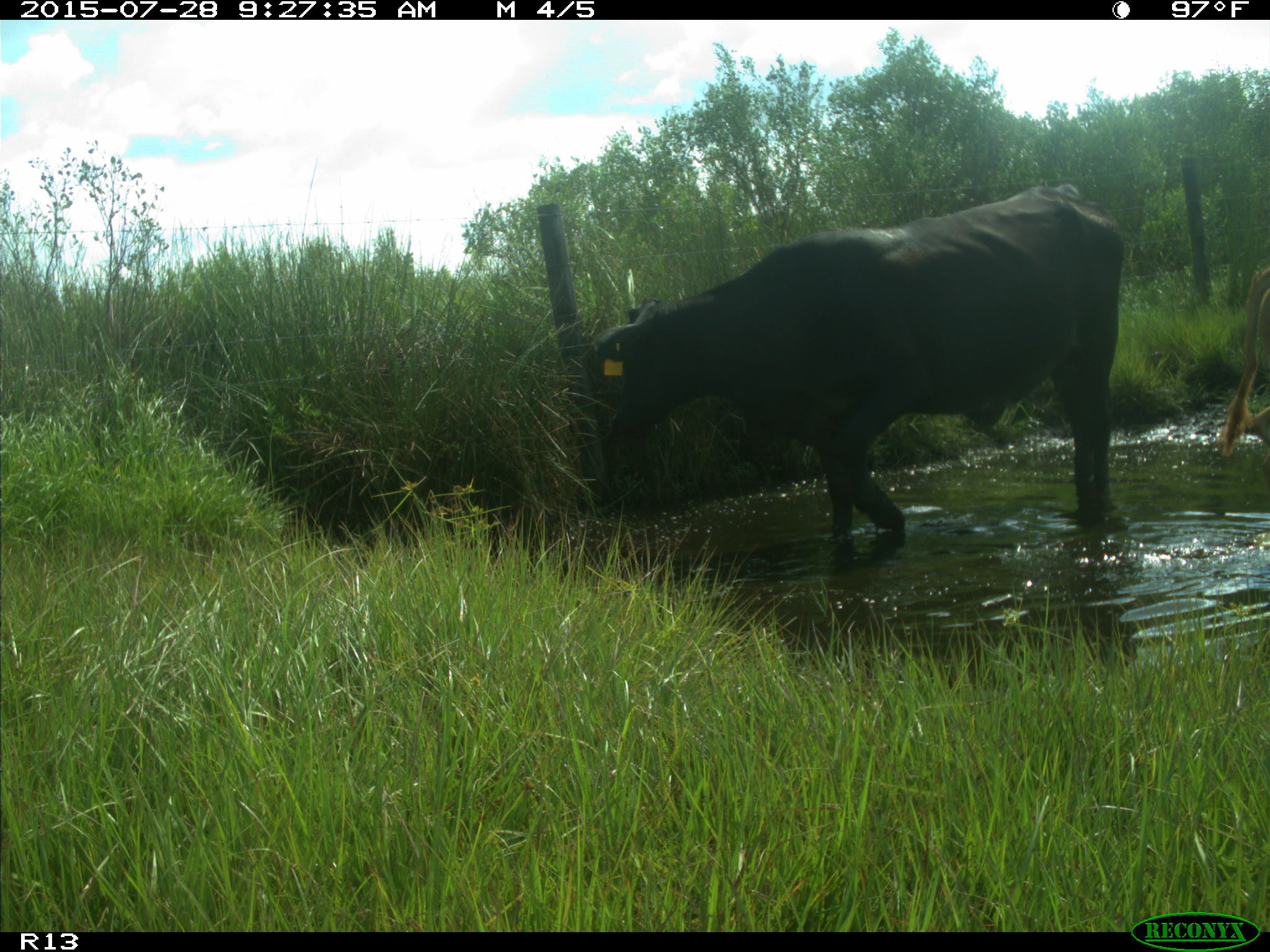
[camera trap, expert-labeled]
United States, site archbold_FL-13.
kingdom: Animalia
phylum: Chordata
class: Mammalia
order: Artiodactyla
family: Bovidae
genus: Bos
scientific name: Bos taurus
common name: domestic cow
Bos taurus (domestic cow).